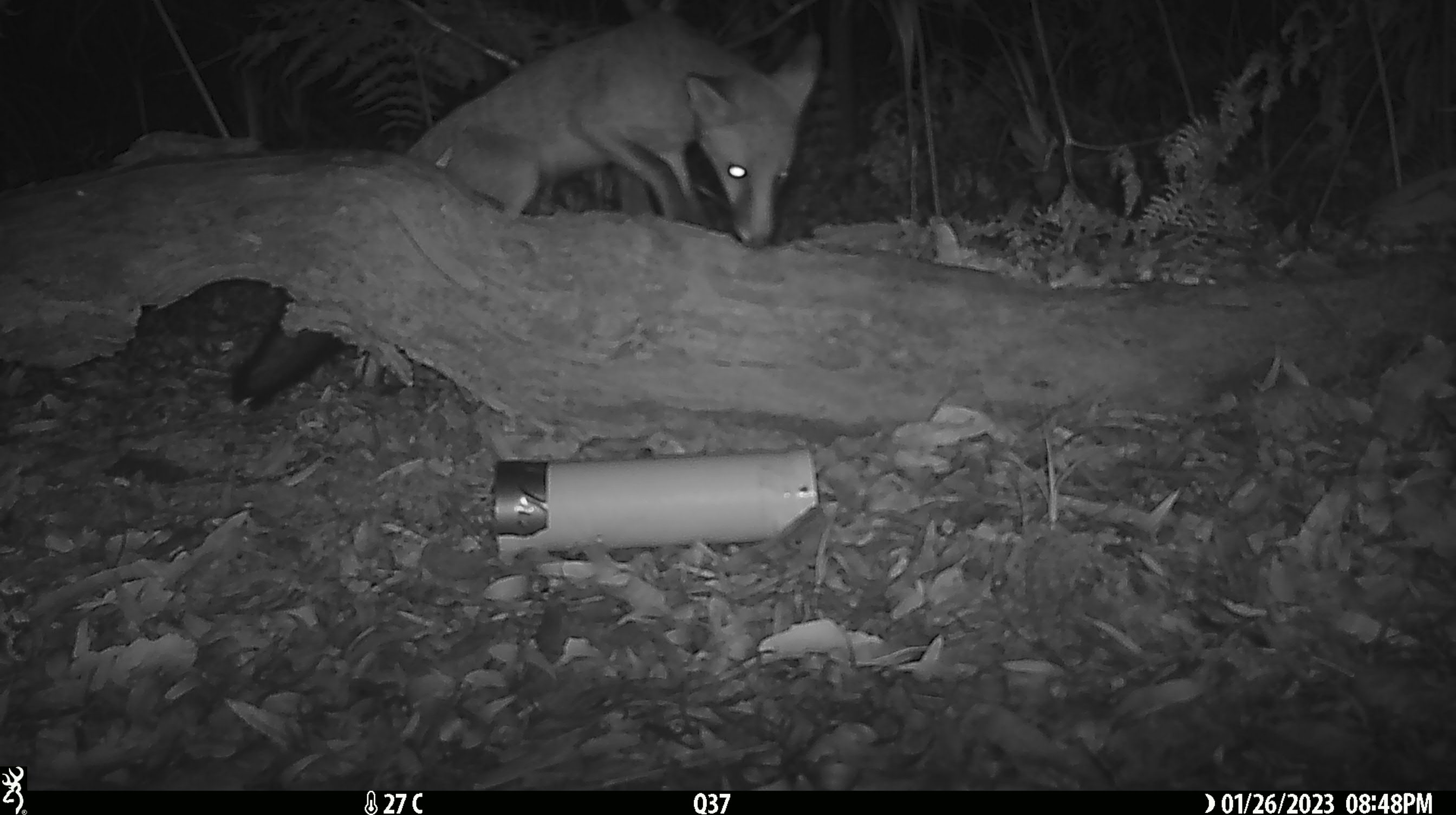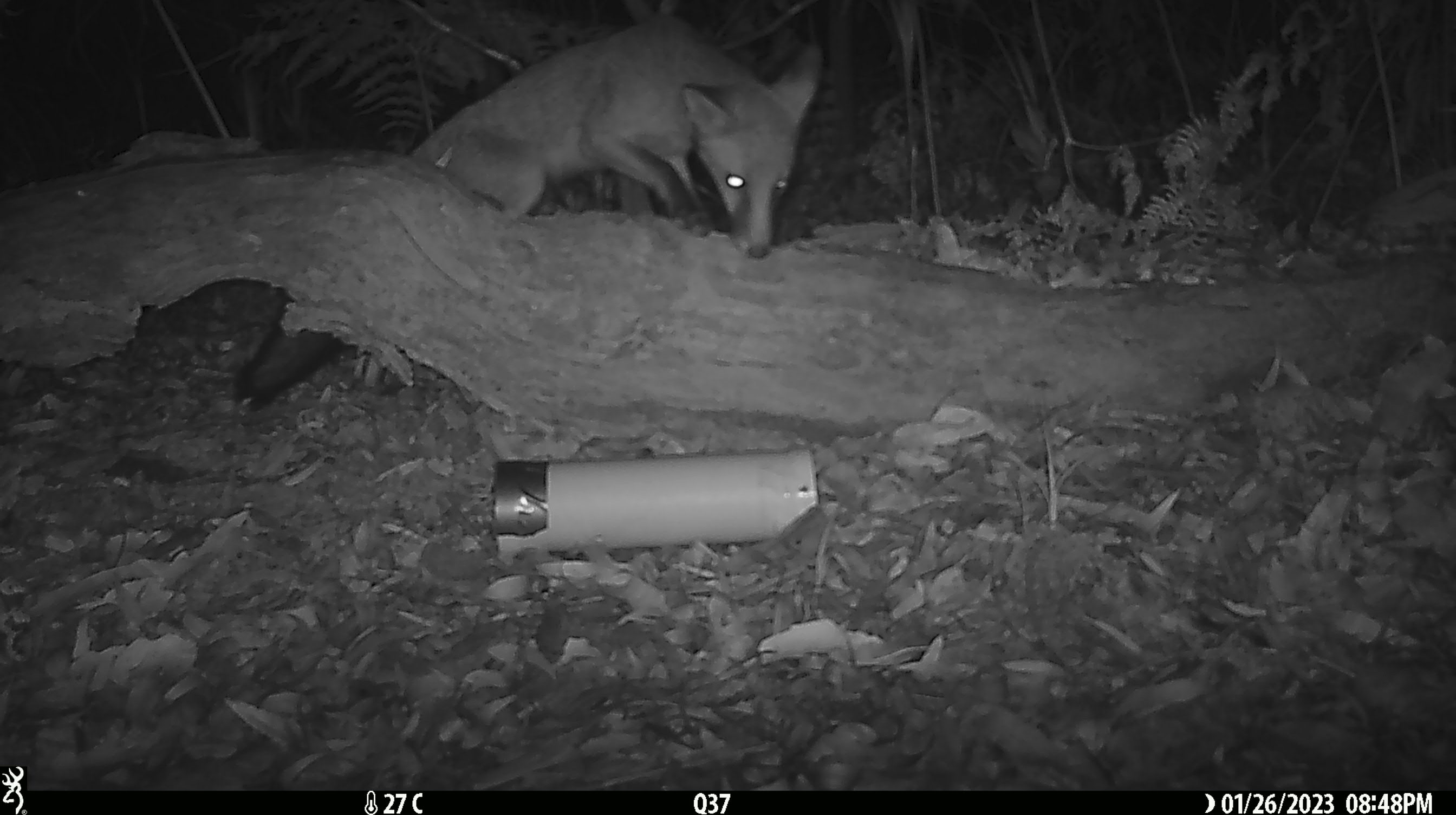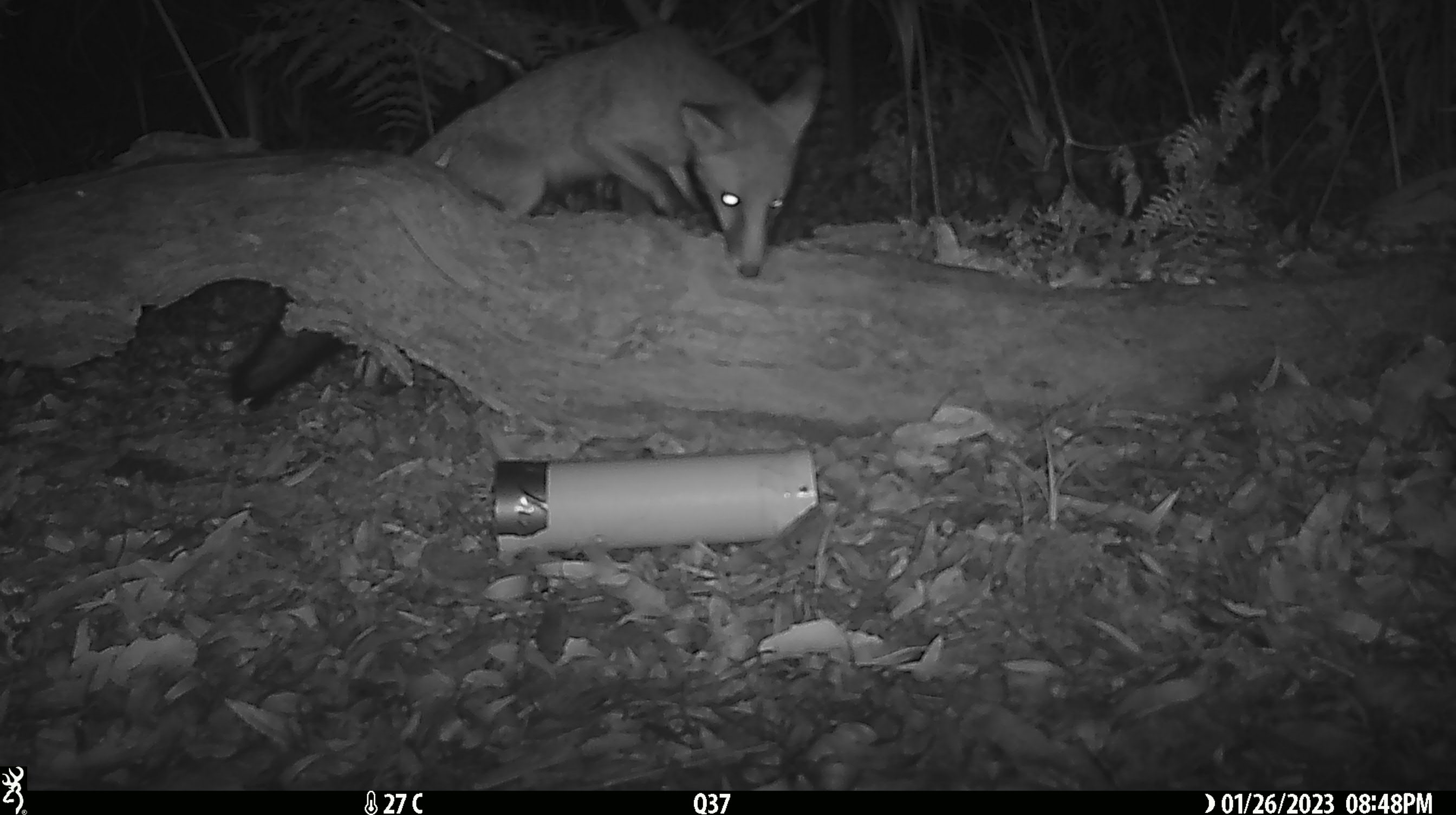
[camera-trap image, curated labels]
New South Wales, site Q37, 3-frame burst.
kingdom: Animalia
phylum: Chordata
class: Mammalia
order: Carnivora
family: Canidae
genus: Vulpes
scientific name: Vulpes vulpes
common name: red fox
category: fox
Fox (red fox) (Vulpes vulpes).